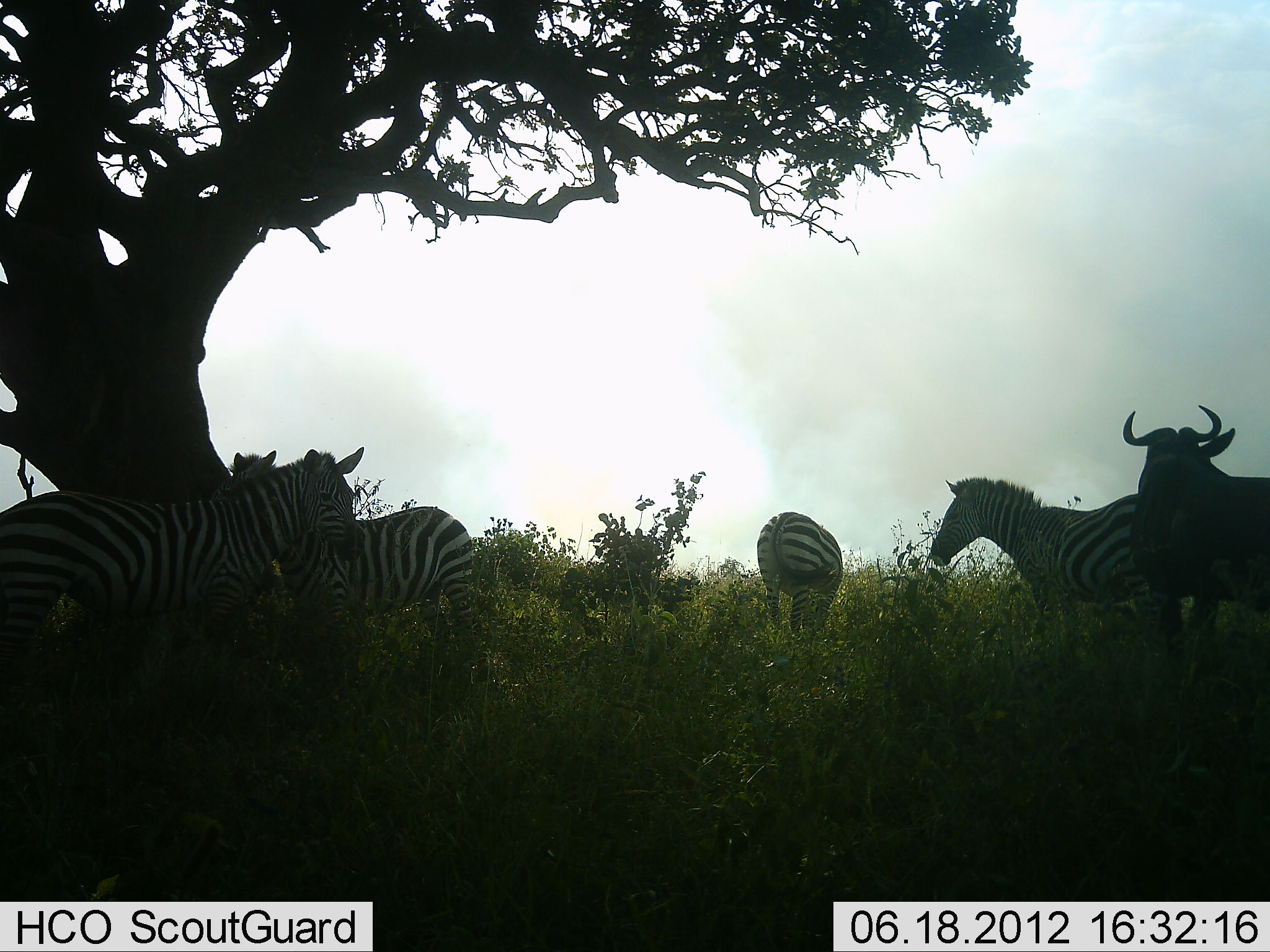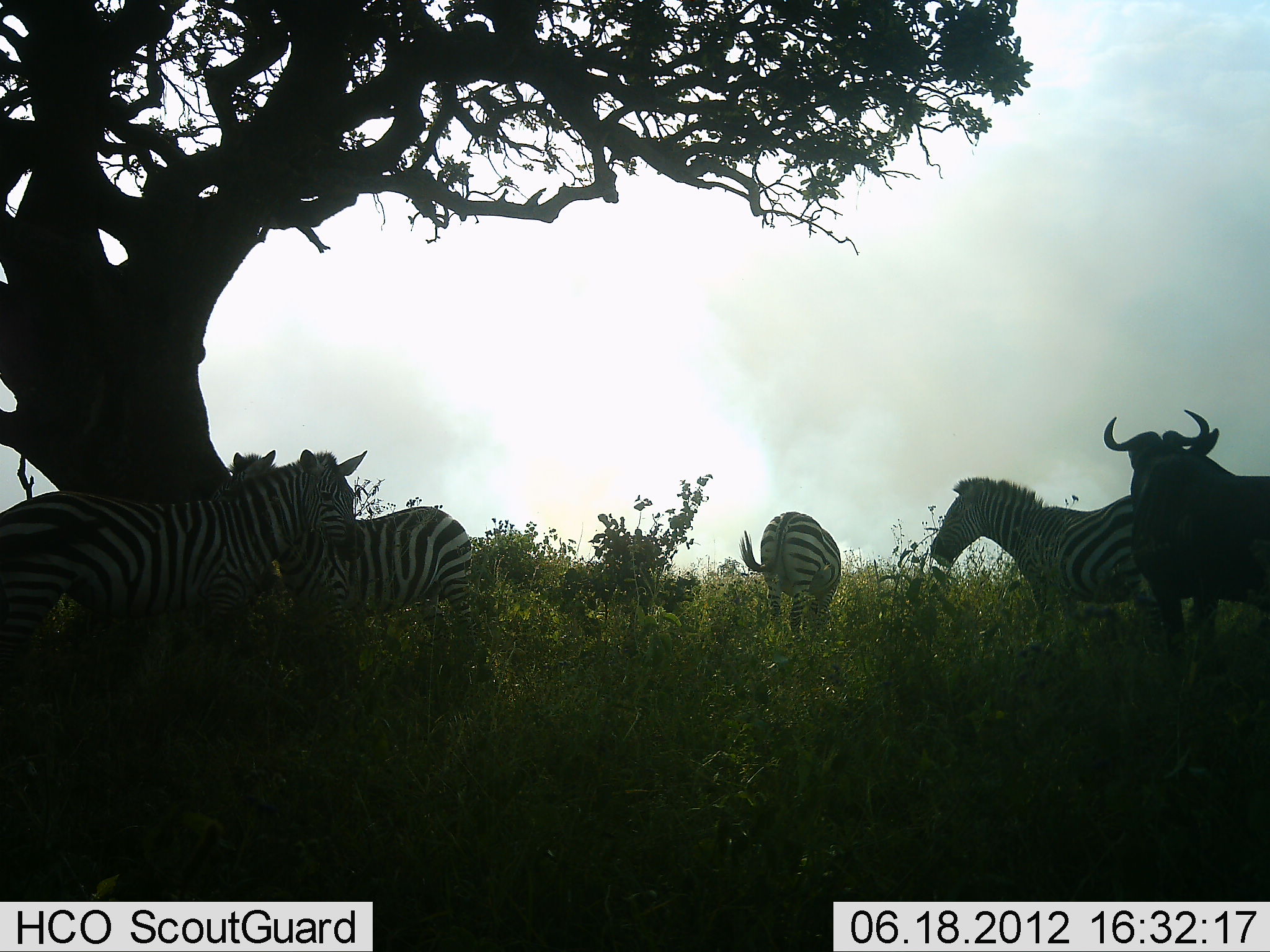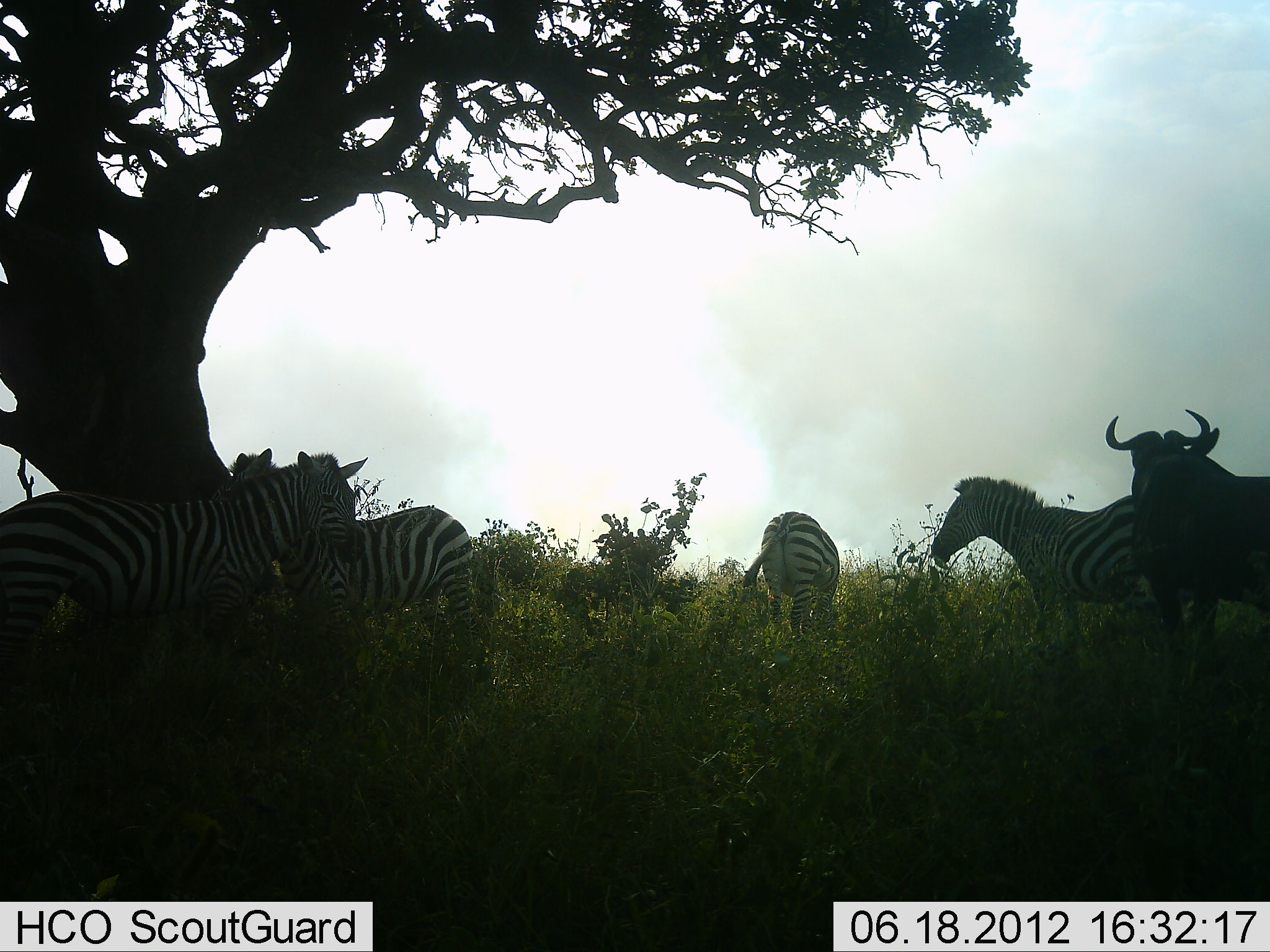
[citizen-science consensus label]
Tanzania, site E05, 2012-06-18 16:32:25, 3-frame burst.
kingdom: Animalia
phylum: Chordata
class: Mammalia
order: Artiodactyla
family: Bovidae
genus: Connochaetes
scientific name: Connochaetes taurinus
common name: blue wildebeest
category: wildebeest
Wildebeest (blue wildebeest) (Connochaetes taurinus), count 1. Behavior (volunteer vote fractions): standing 90%, resting 10%, moving 0%, interacting 0%. Young present (vote fraction): 0%. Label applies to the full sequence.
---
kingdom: Animalia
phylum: Chordata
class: Mammalia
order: Perissodactyla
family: Equidae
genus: Equus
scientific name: Equus quagga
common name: plains zebra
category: zebra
Zebra (plains zebra) (Equus quagga), count 4. Behavior (volunteer vote fractions): standing 92%, resting 25%, moving 0%, interacting 0%. Young present (vote fraction): 0%. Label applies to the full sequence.